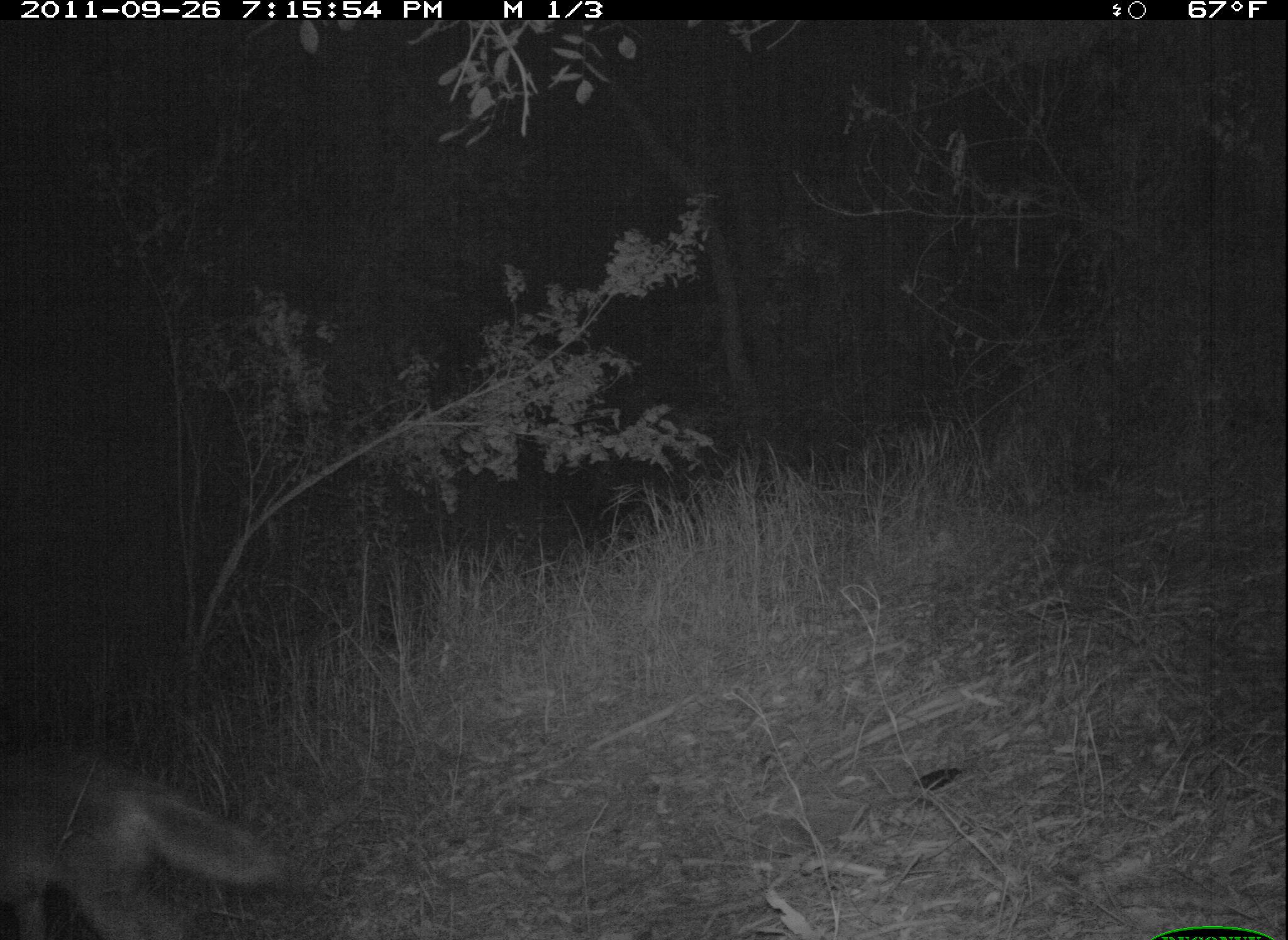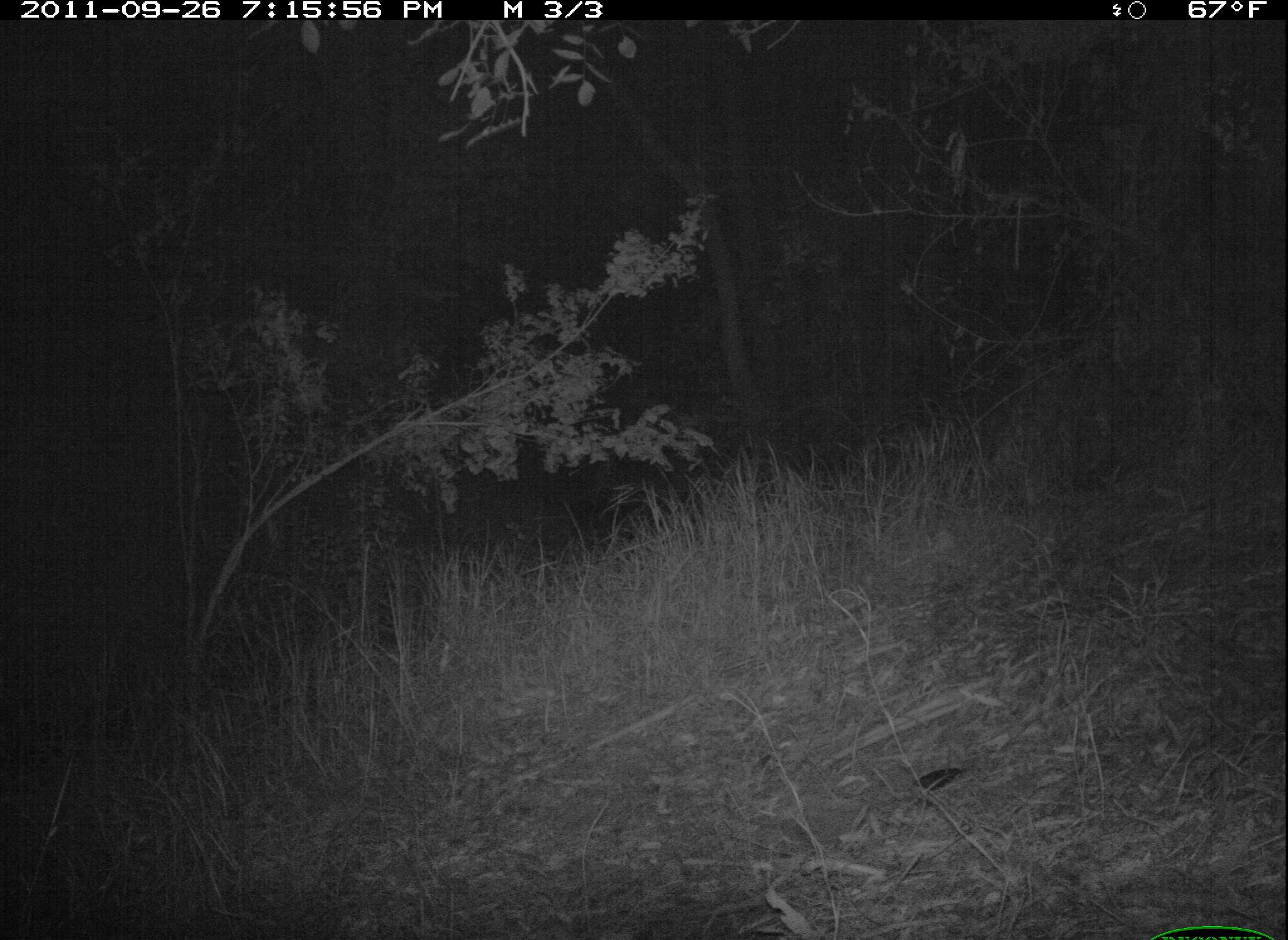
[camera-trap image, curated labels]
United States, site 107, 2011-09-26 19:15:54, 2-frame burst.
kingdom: Animalia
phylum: Chordata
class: Mammalia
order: Carnivora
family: Canidae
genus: Canis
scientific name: Canis latrans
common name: coyote